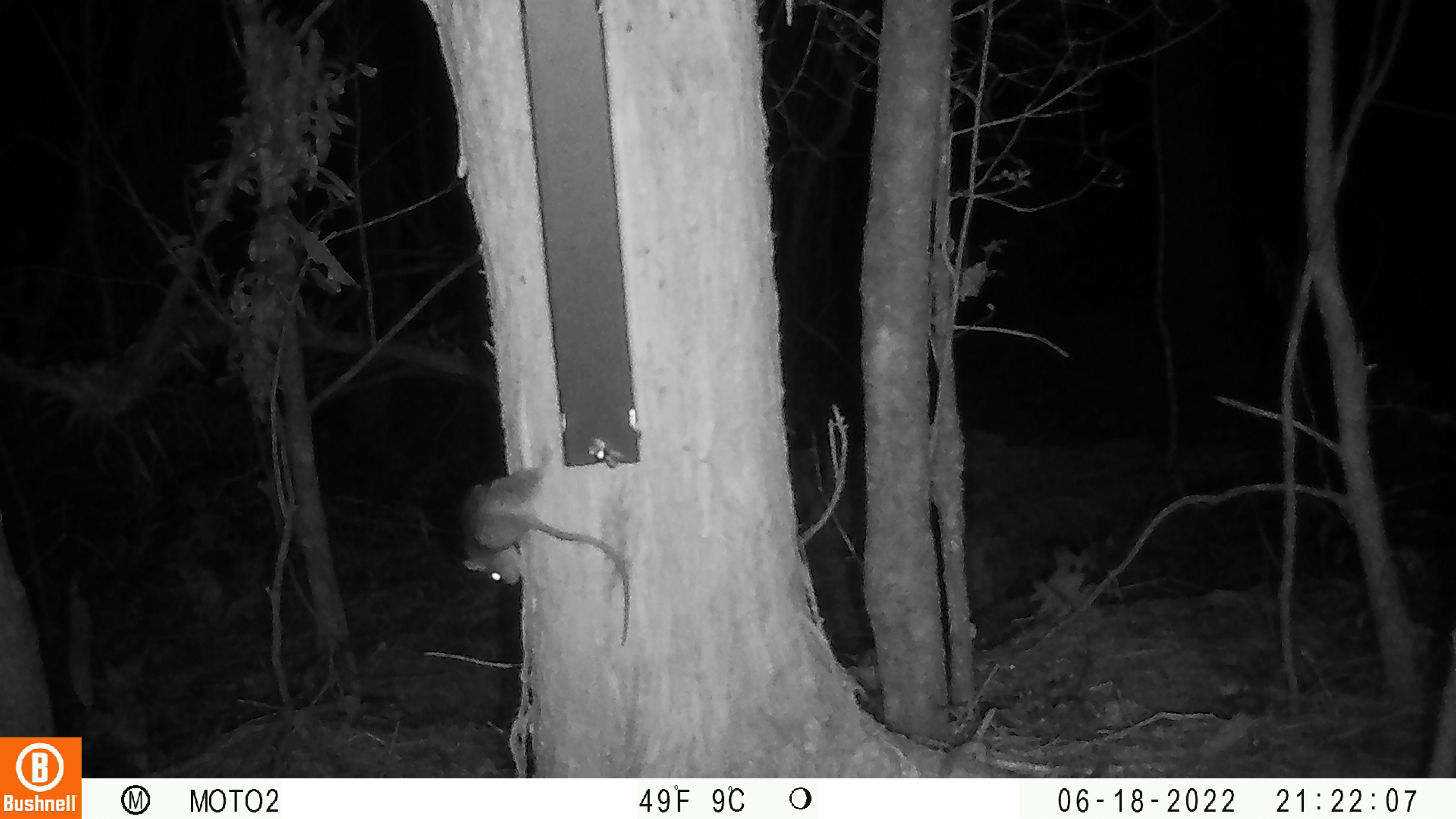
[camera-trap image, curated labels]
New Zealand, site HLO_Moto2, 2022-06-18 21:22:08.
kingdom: Animalia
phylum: Chordata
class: Mammalia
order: Rodentia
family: Muridae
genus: Rattus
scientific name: Rattus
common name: rat